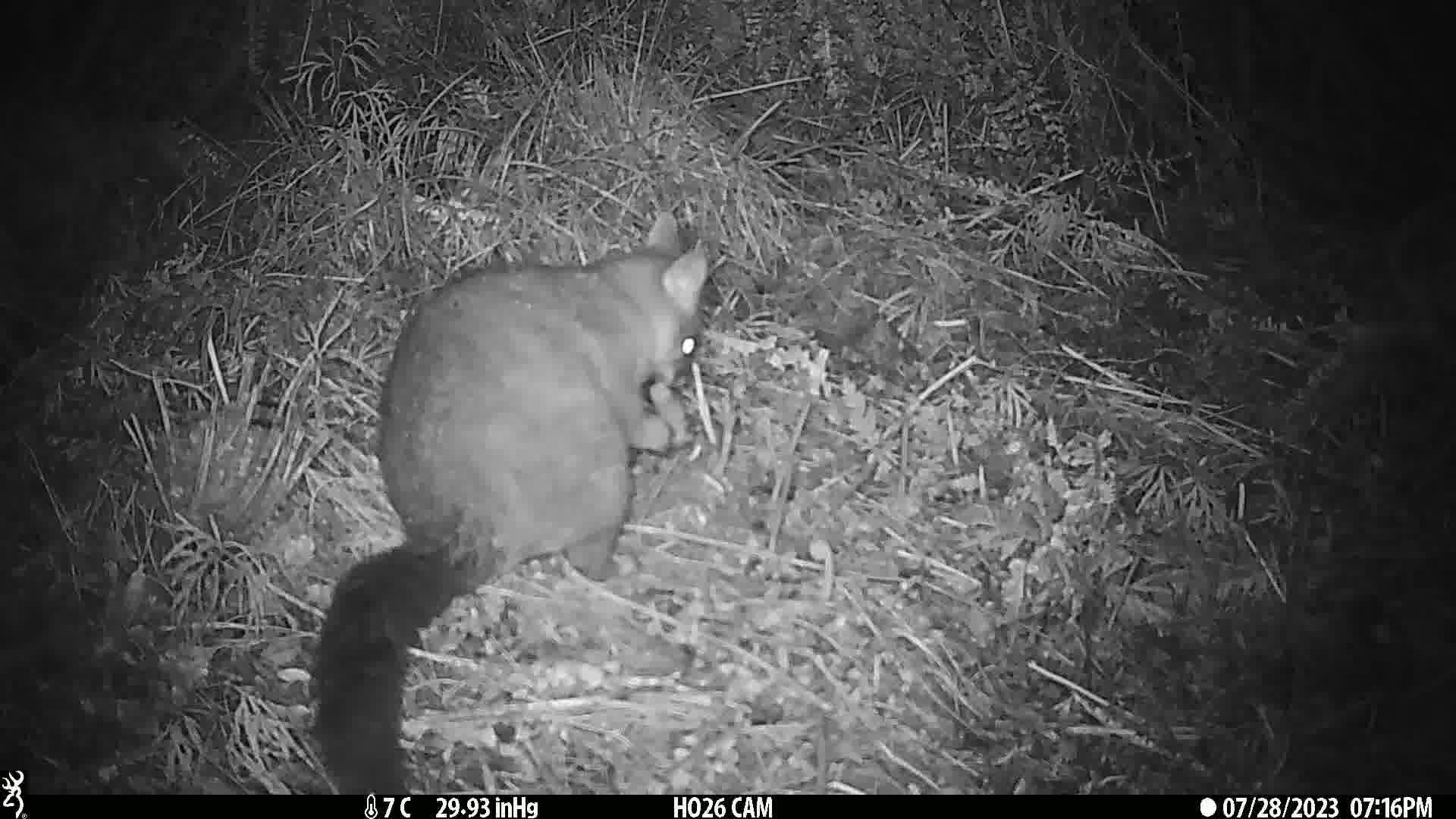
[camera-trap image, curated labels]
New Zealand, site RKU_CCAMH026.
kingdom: Animalia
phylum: Chordata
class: Mammalia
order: Diprotodontia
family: Phalangeridae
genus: Trichosurus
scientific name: Trichosurus vulpecula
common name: common brushtail possum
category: possum